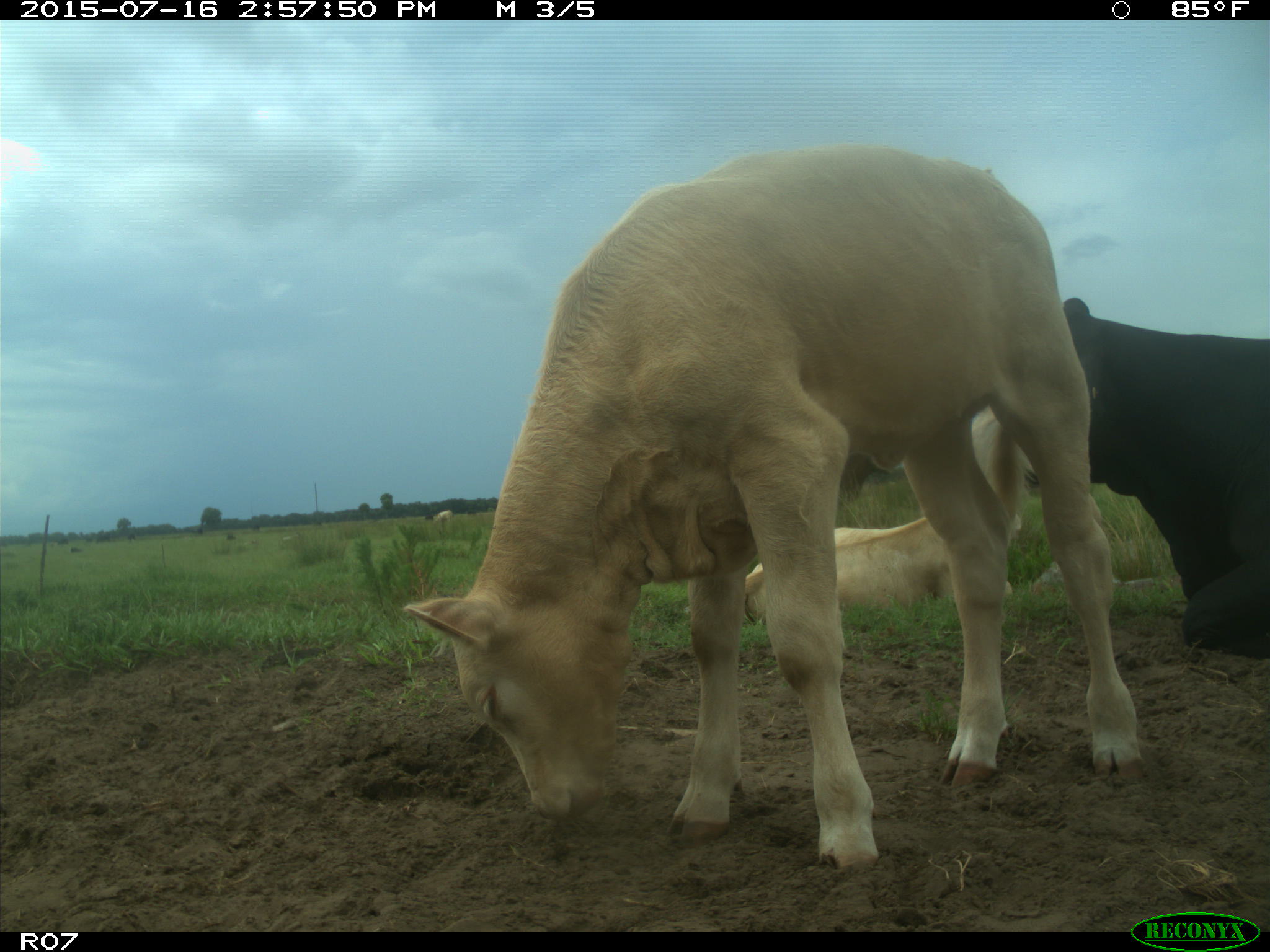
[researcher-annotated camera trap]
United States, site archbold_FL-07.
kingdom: Animalia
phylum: Chordata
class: Mammalia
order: Artiodactyla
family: Bovidae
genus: Bos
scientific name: Bos taurus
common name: domestic cow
Bos taurus (domestic cow).